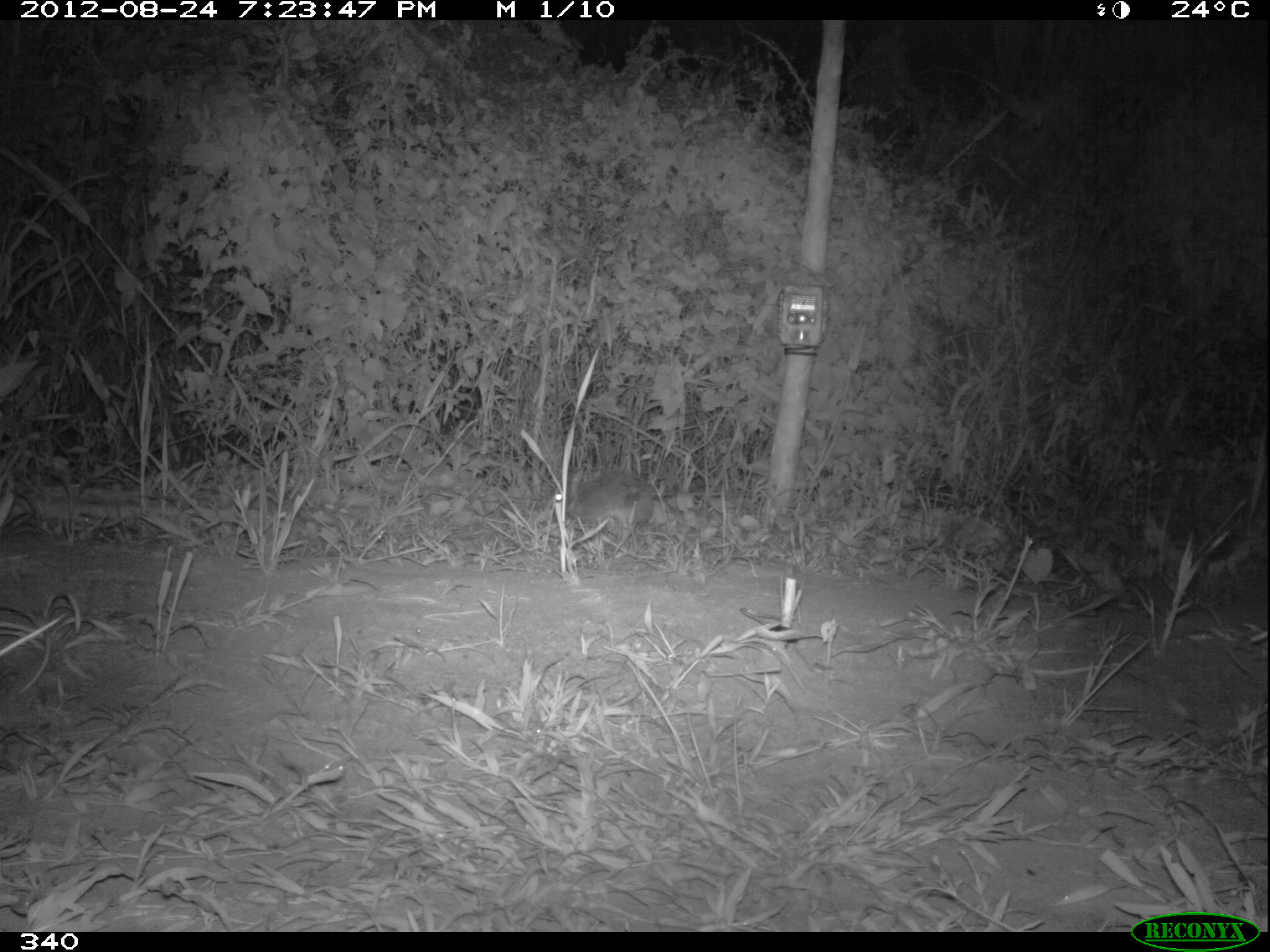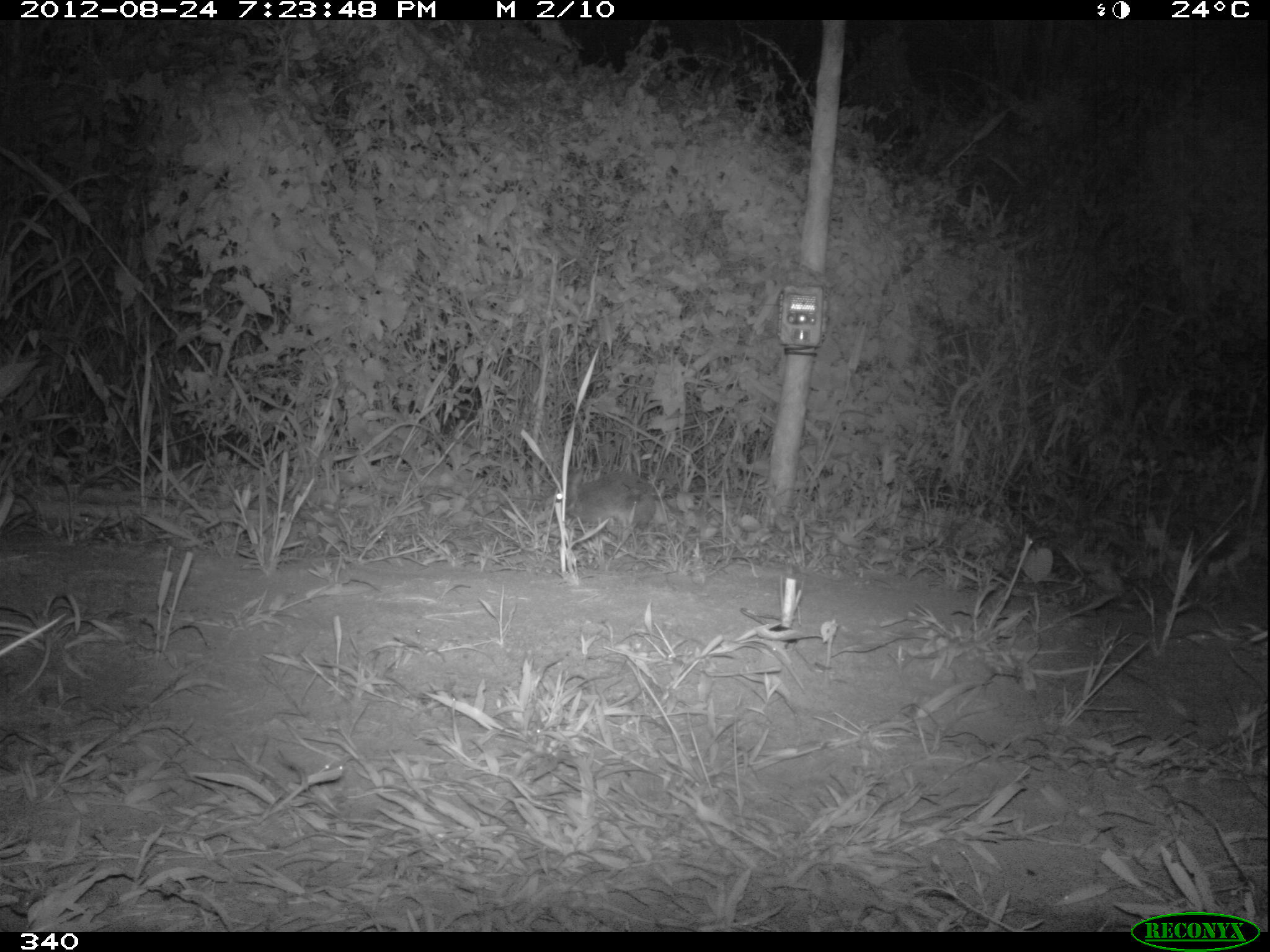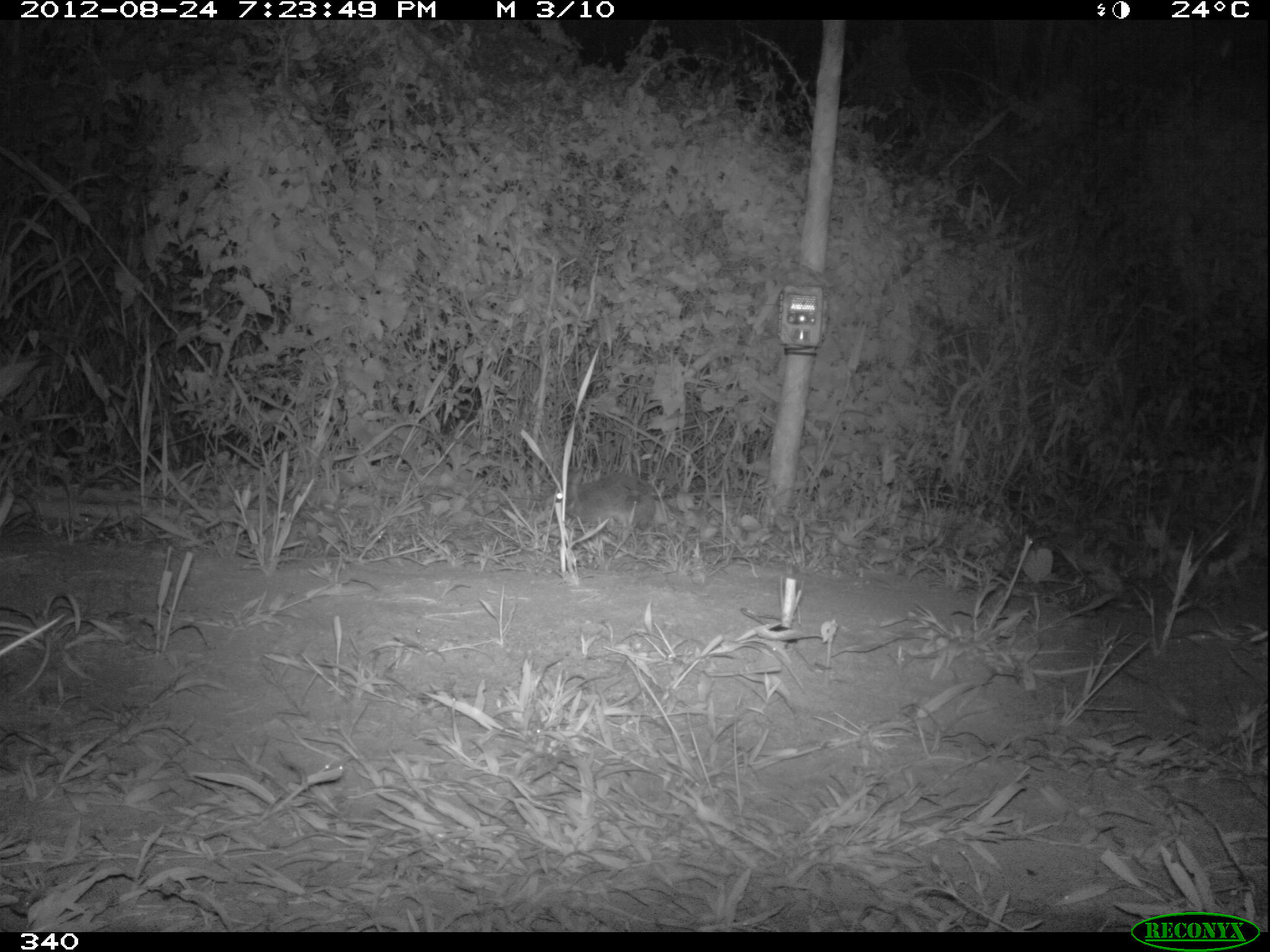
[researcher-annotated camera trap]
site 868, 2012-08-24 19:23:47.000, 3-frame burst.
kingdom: Animalia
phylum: Chordata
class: Mammalia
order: Lagomorpha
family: Leporidae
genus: Sylvilagus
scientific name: Sylvilagus brasiliensis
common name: tapeti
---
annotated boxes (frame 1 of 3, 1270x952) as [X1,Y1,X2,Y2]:
sylvilagus brasiliensis: [546,464,654,538]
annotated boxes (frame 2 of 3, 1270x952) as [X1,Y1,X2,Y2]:
sylvilagus brasiliensis: [548,463,657,536]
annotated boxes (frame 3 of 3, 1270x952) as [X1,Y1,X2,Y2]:
sylvilagus brasiliensis: [550,470,661,529]